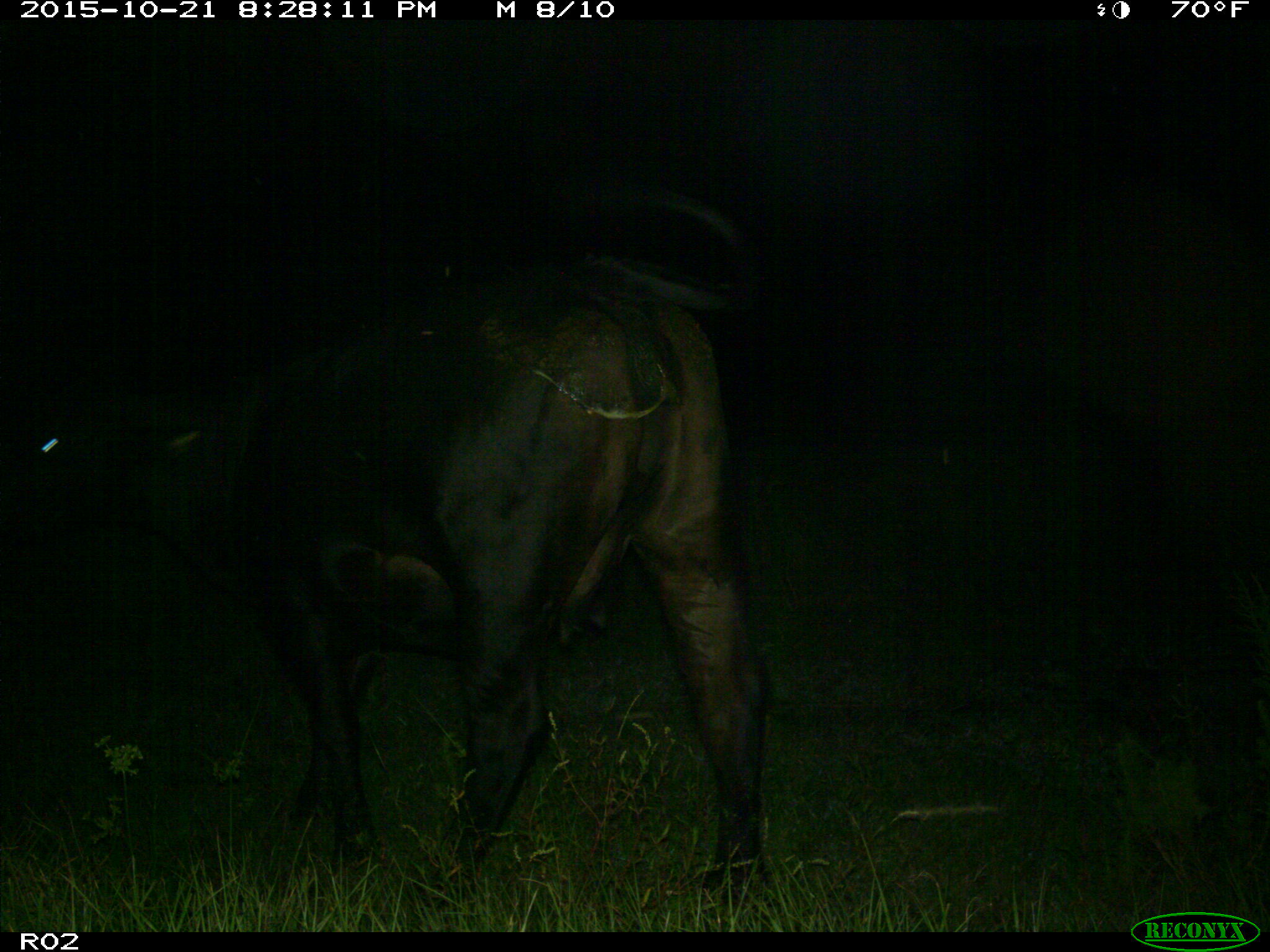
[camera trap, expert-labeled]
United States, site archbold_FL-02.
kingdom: Animalia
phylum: Chordata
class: Mammalia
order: Artiodactyla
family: Bovidae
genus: Bos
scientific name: Bos taurus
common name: domestic cow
Bos taurus (domestic cow).